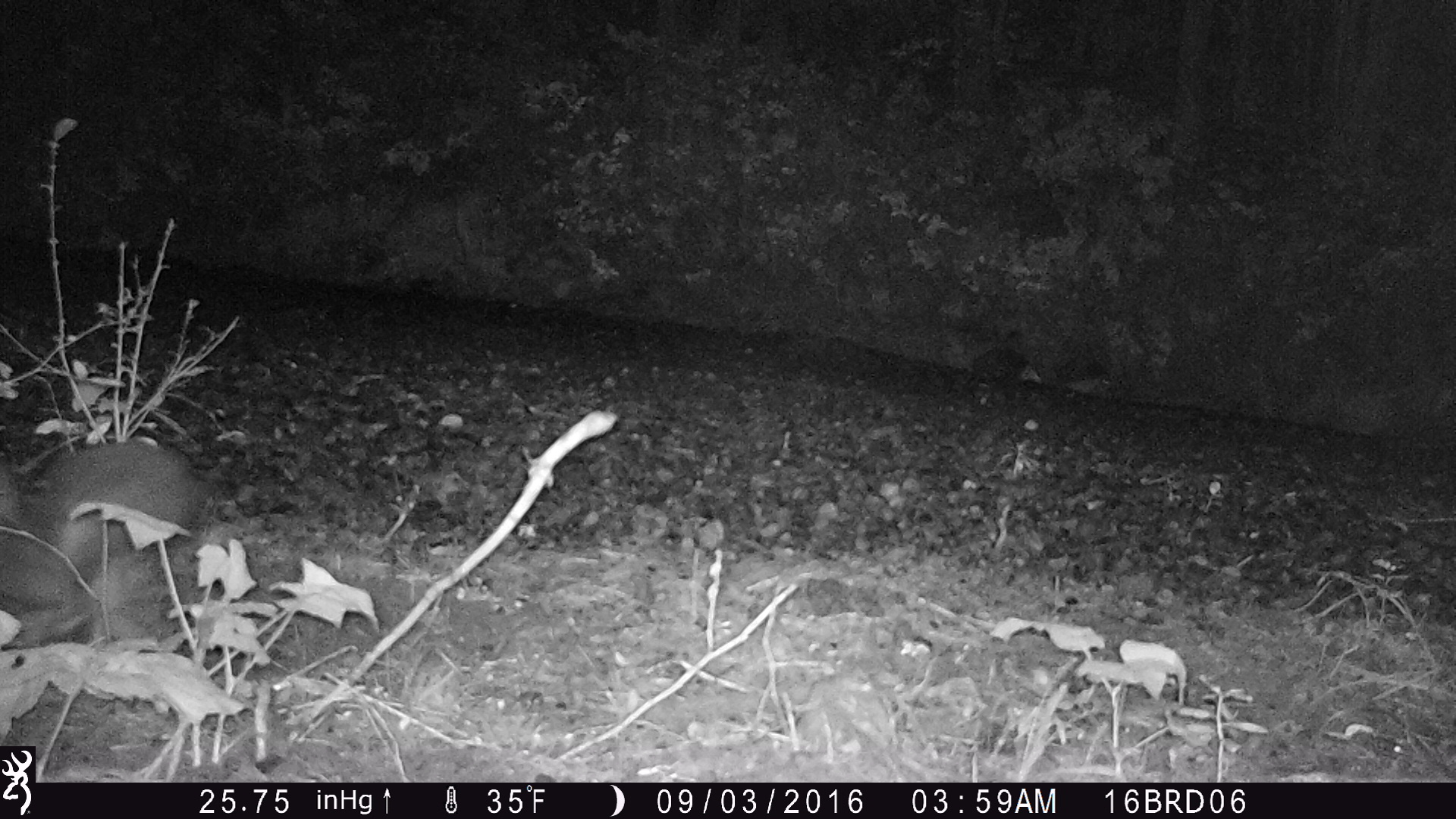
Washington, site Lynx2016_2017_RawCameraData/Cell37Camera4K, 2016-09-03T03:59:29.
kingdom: Animalia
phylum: Chordata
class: Mammalia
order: Lagomorpha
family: Leporidae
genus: Lepus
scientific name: Lepus americanus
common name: snowshoe hare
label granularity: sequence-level